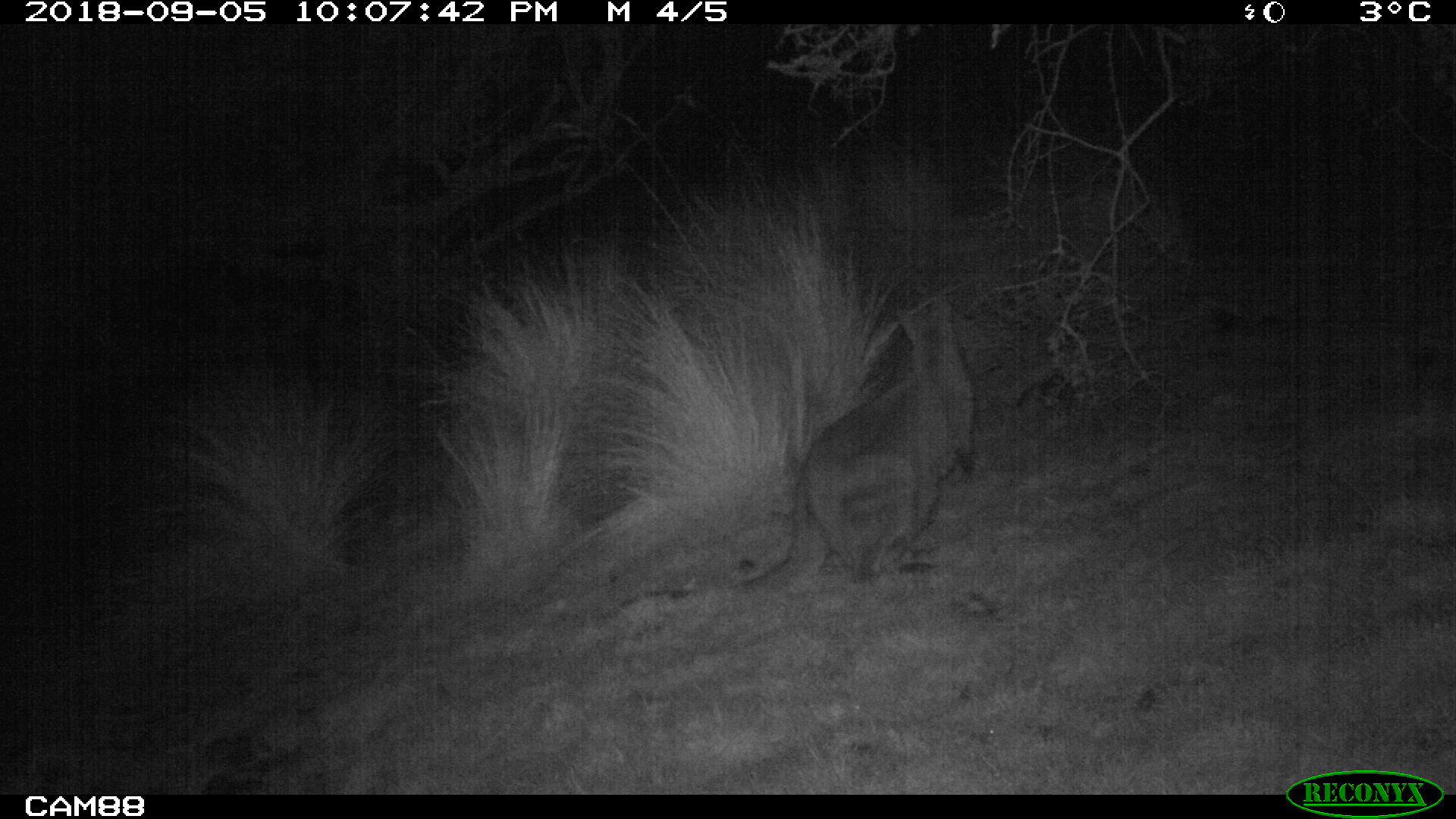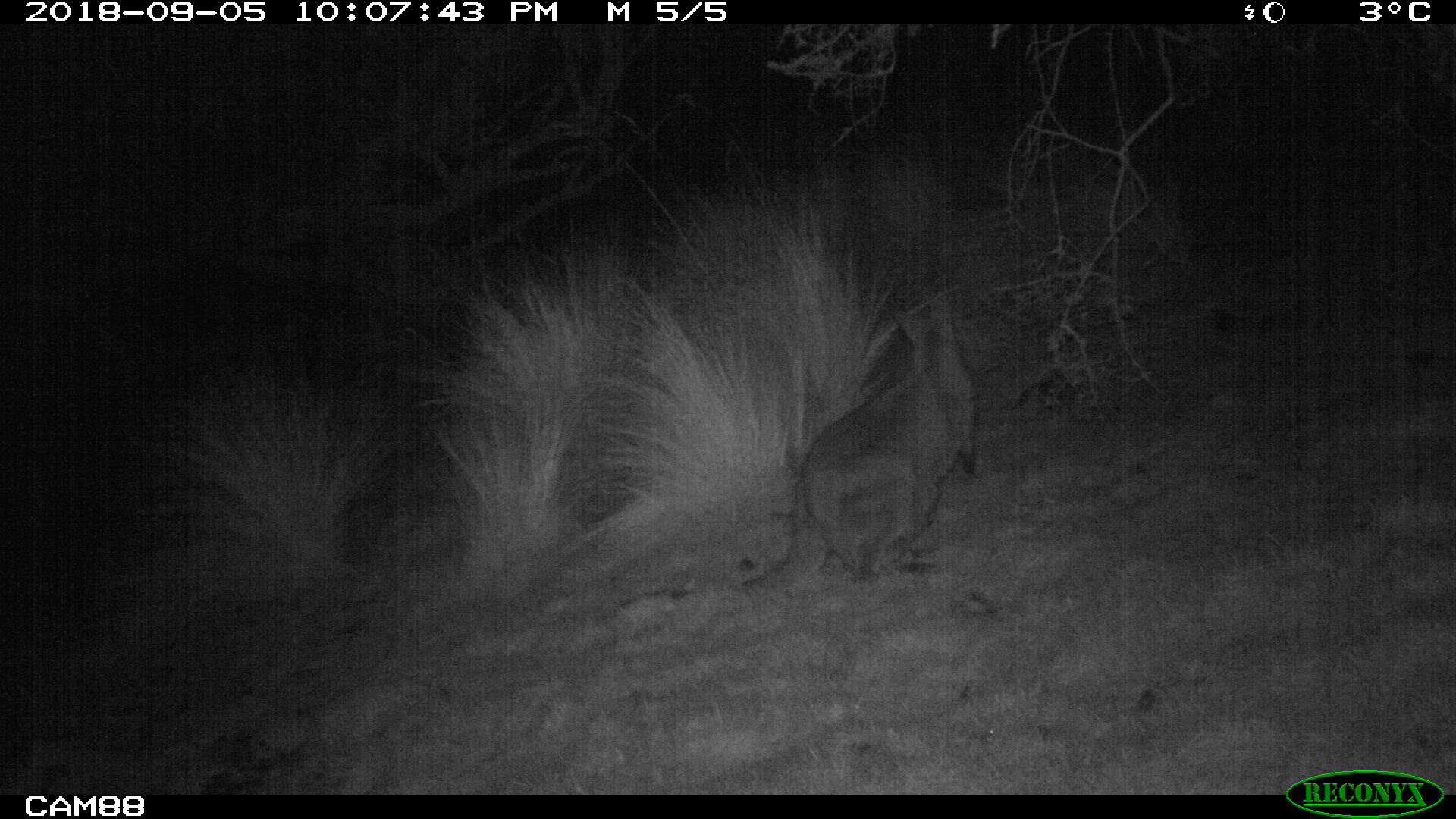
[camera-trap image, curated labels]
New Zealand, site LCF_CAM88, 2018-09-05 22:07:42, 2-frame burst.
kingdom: Animalia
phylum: Chordata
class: Mammalia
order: Diprotodontia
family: Macropodidae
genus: Notamacropus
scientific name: Notamacropus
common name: wallaby